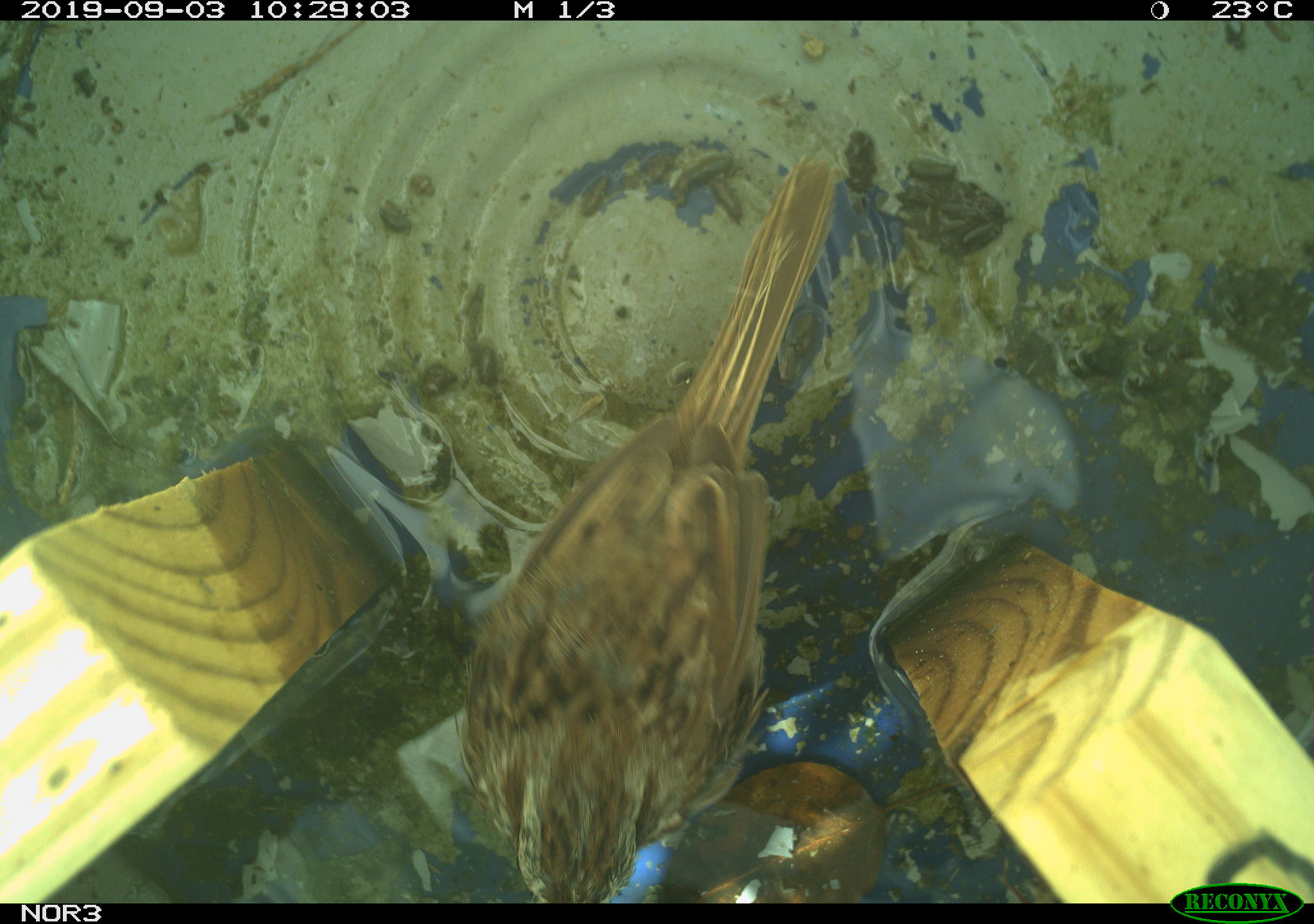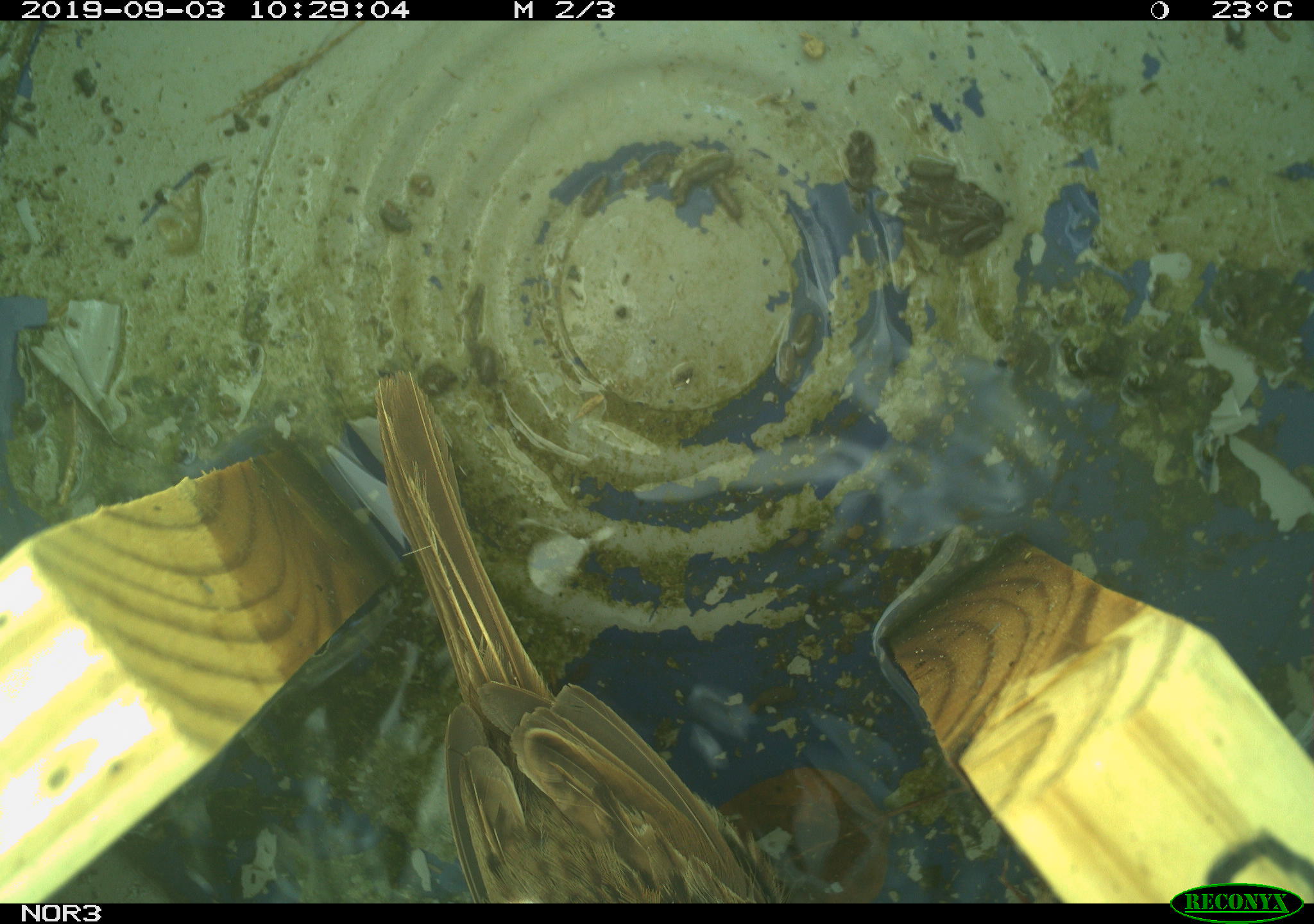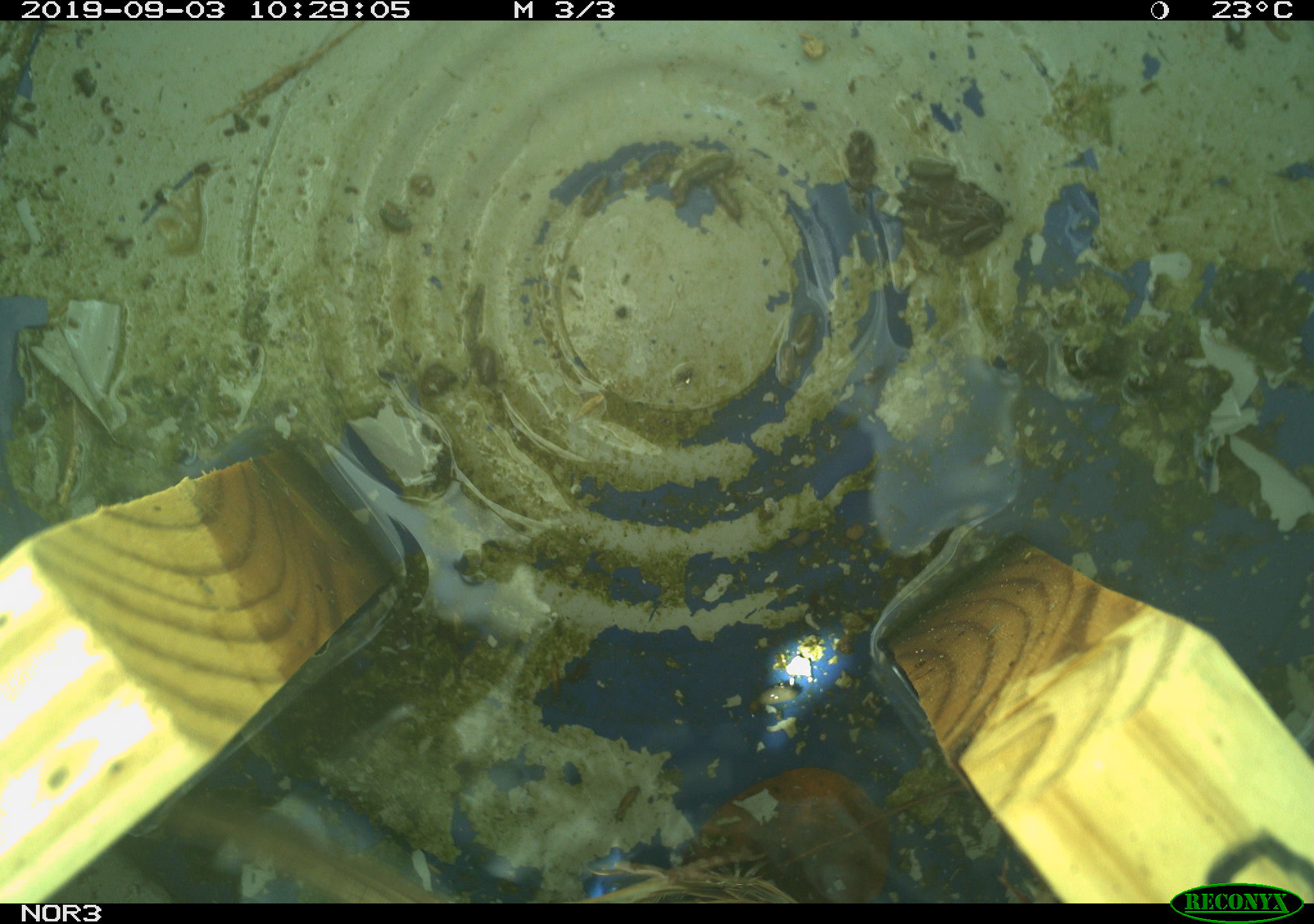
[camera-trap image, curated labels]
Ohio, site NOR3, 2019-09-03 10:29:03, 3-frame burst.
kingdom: Animalia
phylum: Chordata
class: Aves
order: Passeriformes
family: Passerellidae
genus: Melospiza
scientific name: Melospiza melodia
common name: song sparrow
Song sparrow (Melospiza melodia).